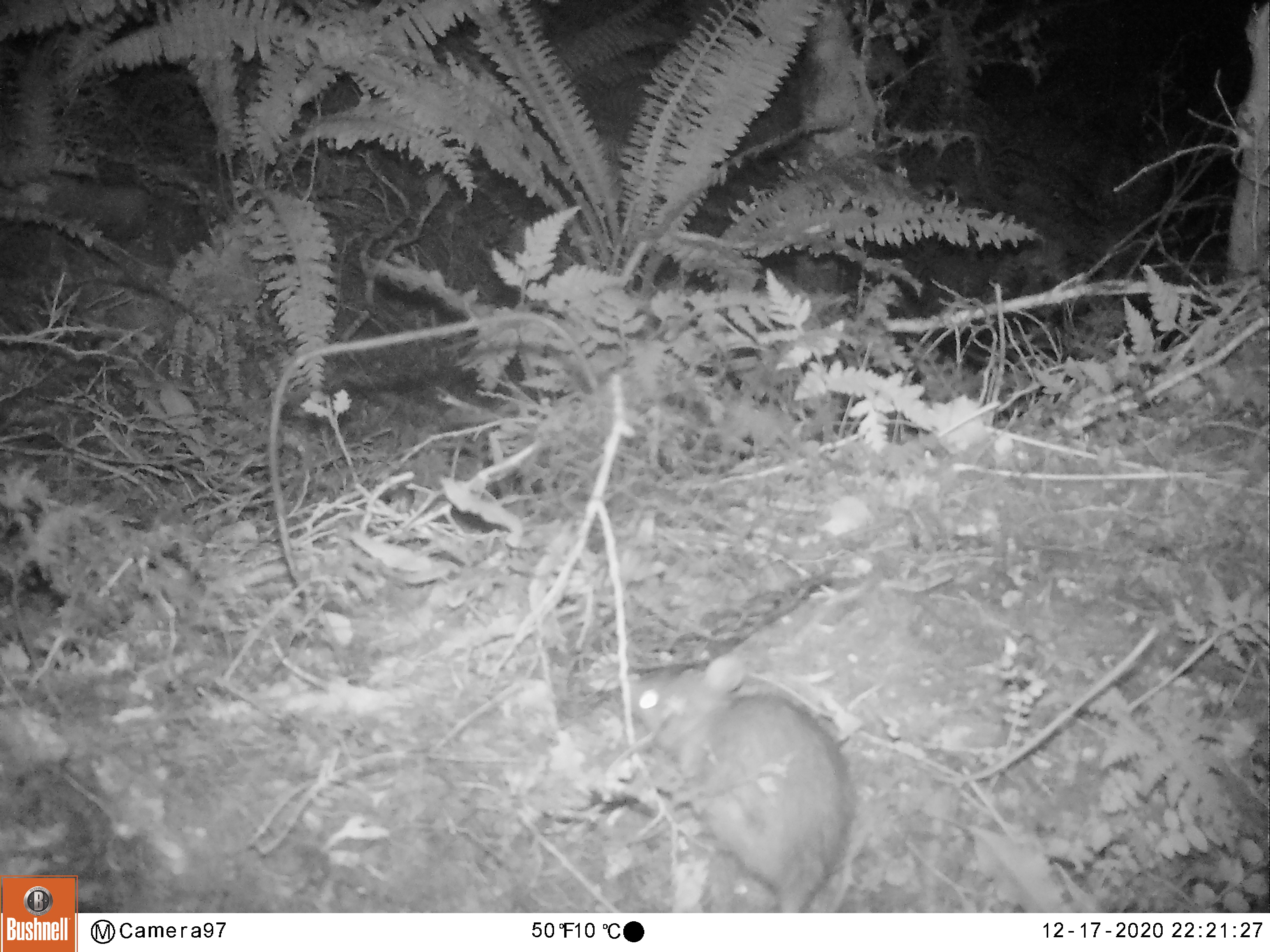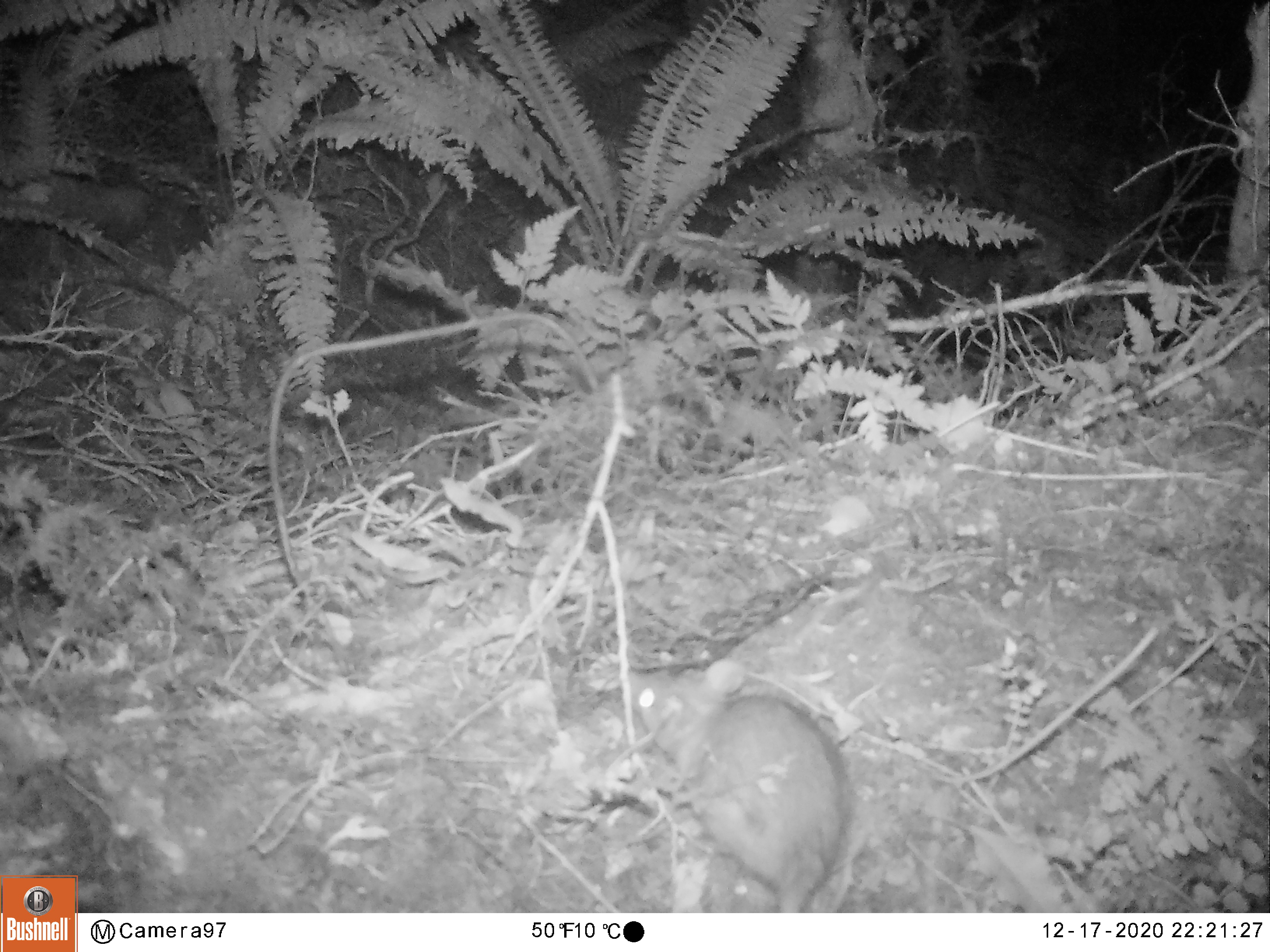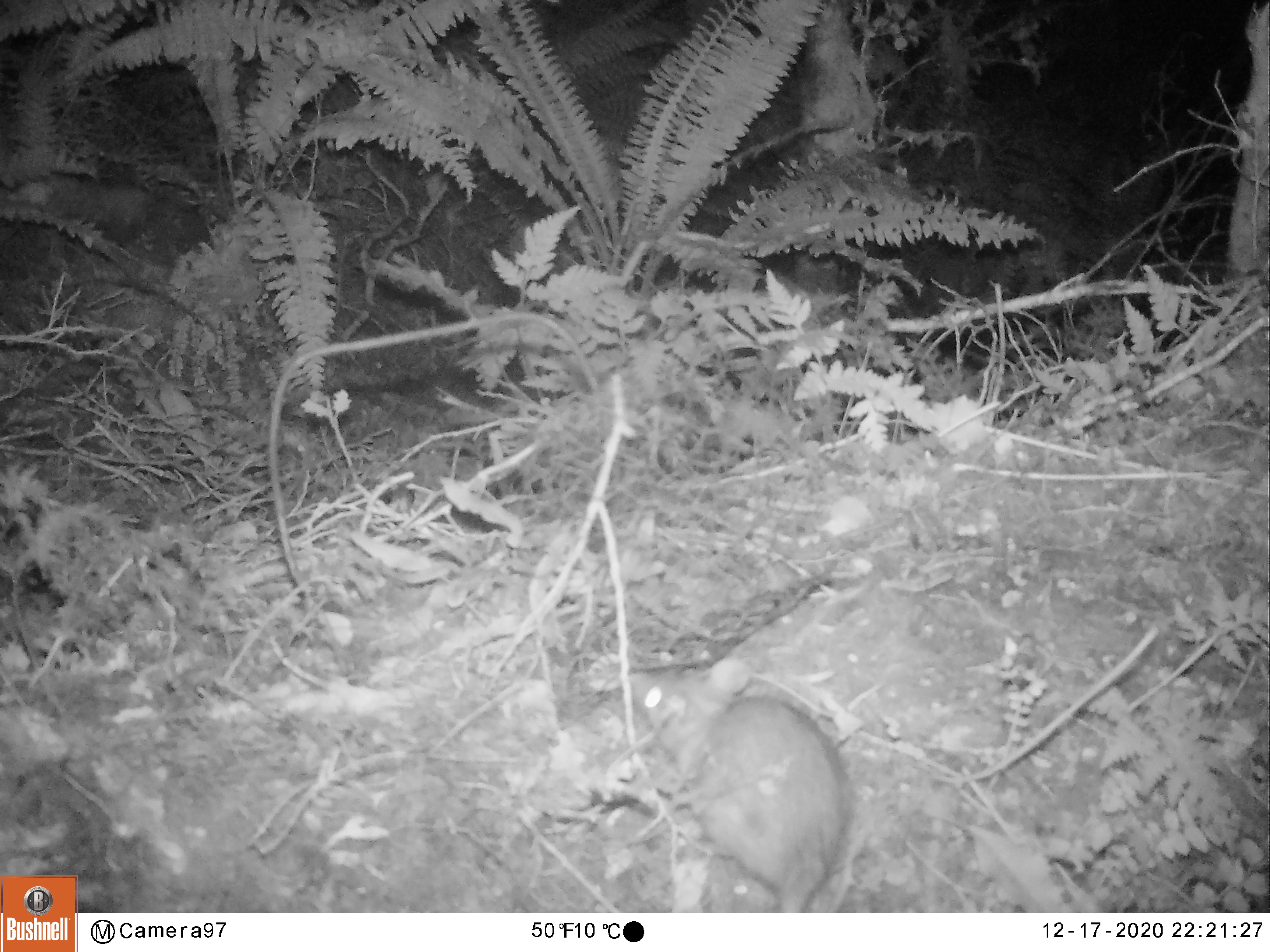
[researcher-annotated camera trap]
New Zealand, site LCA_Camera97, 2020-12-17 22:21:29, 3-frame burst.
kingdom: Animalia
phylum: Chordata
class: Mammalia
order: Rodentia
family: Muridae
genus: Rattus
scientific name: Rattus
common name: rat